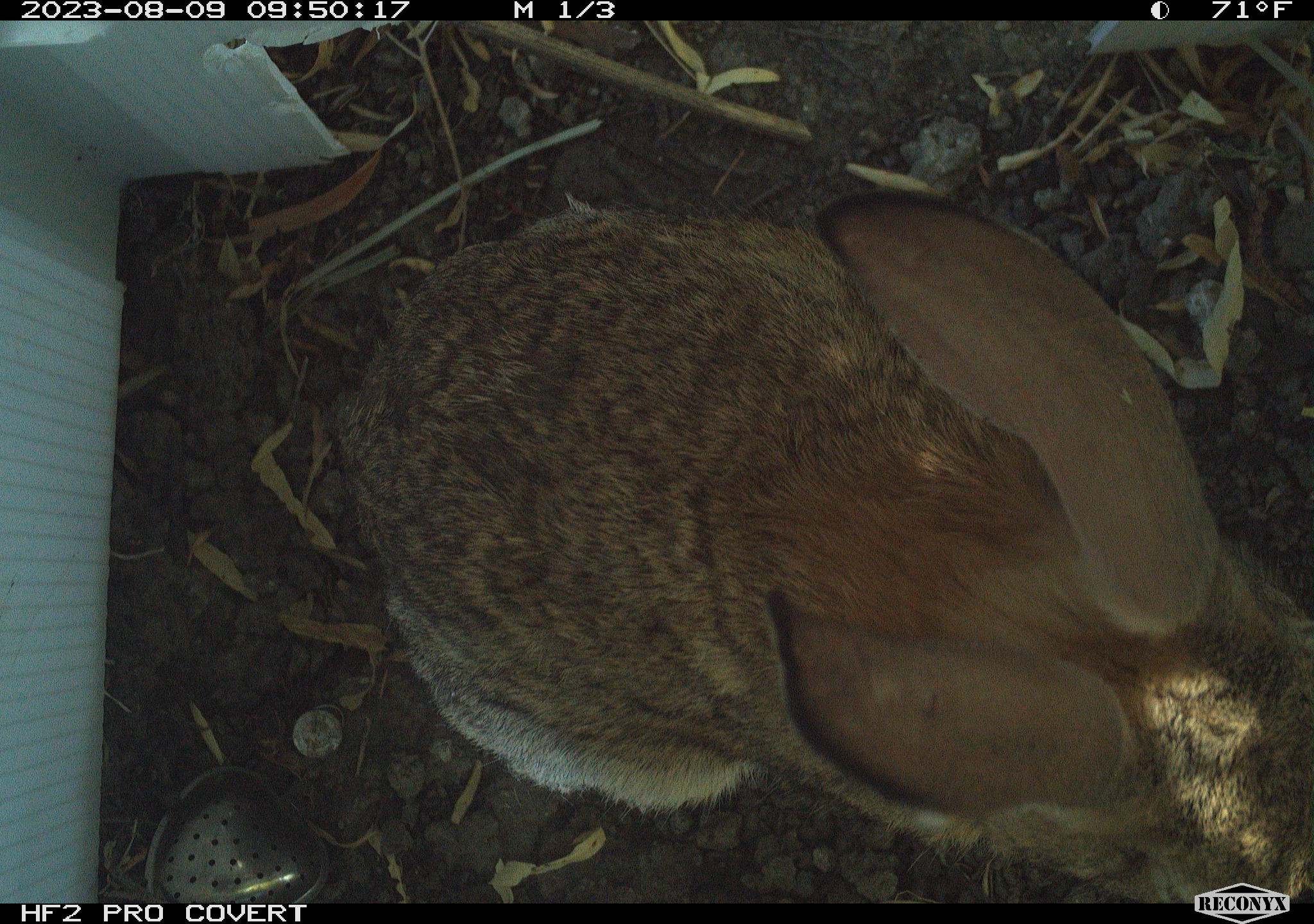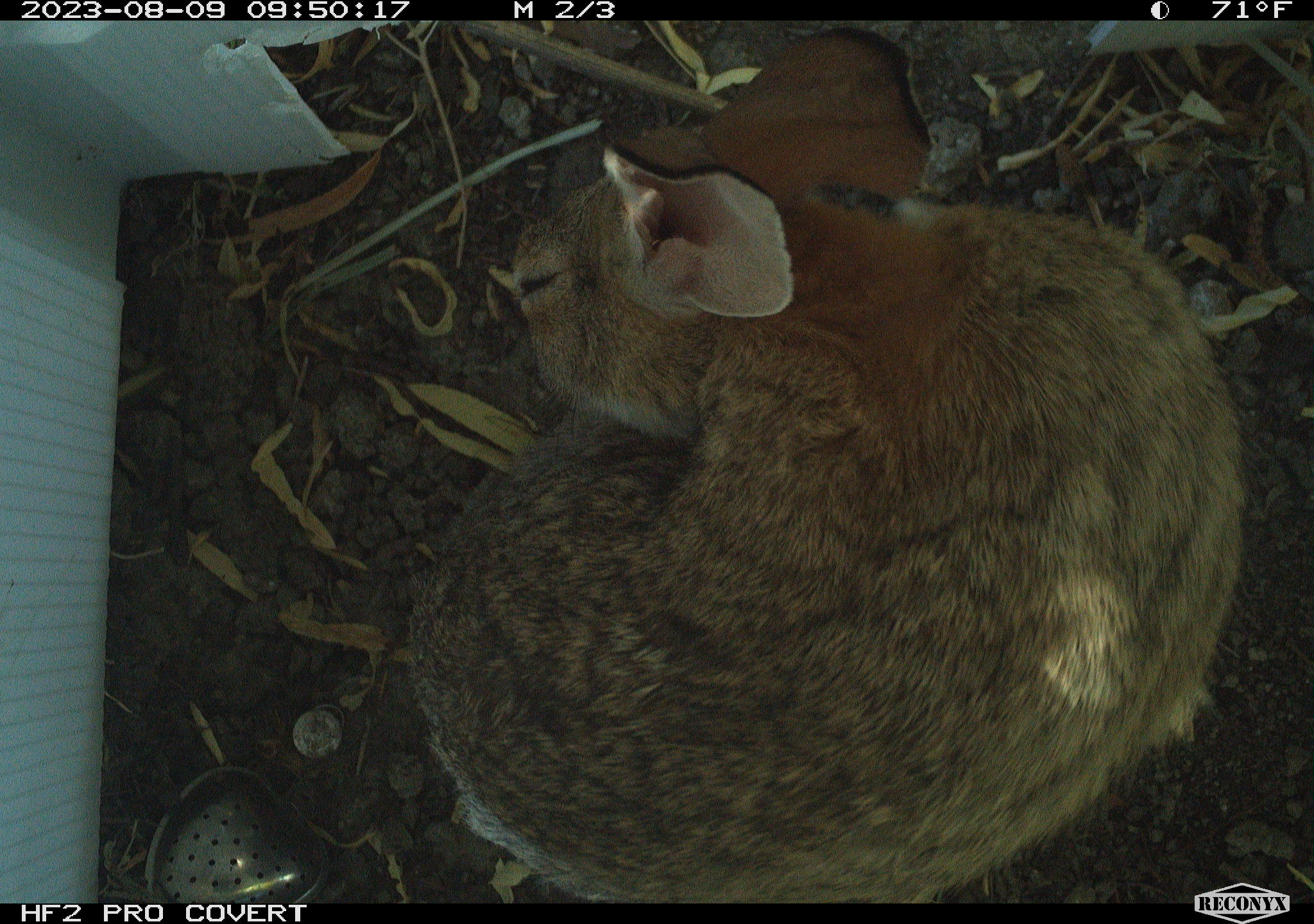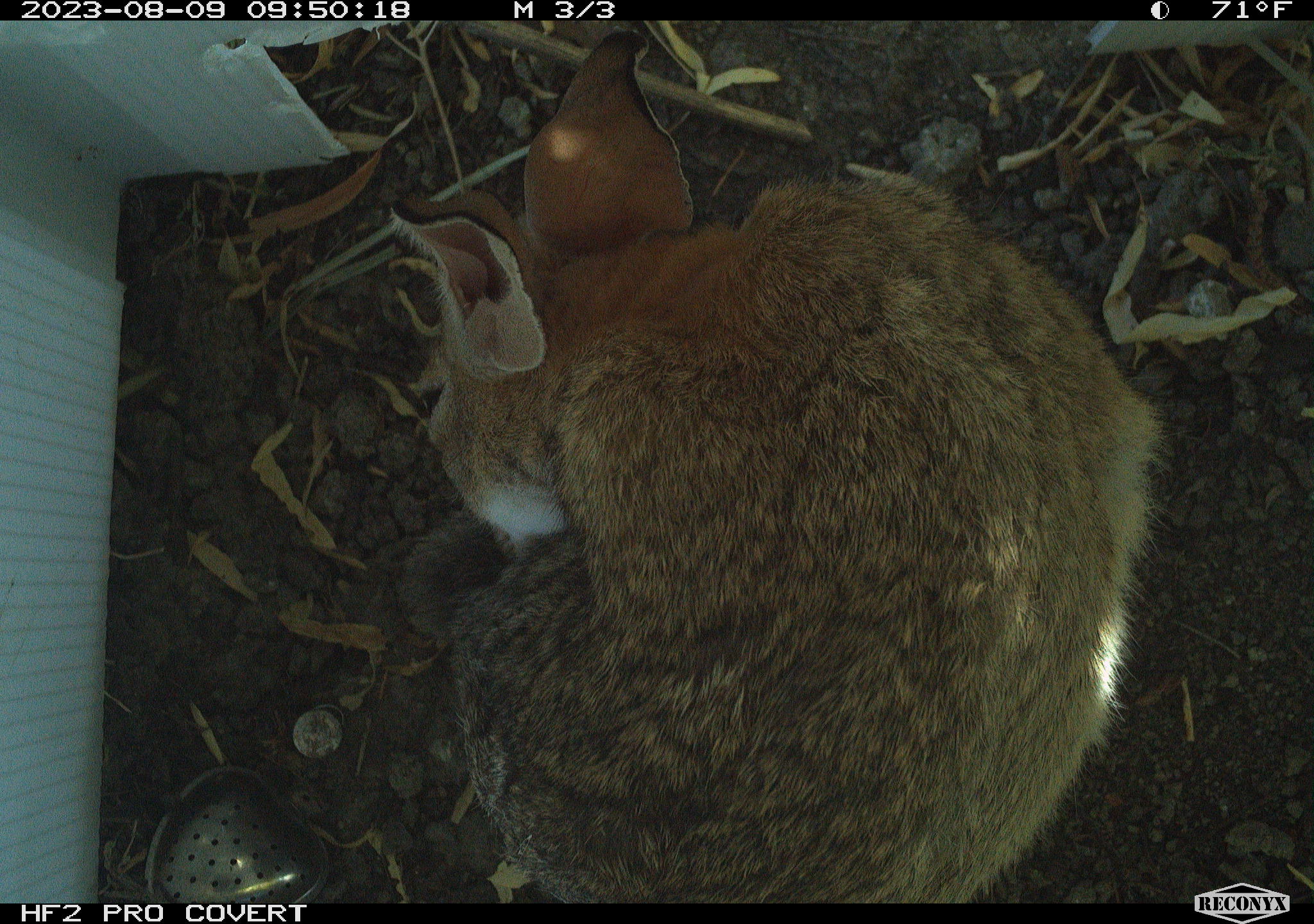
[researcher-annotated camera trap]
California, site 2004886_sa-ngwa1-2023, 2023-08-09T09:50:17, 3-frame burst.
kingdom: Animalia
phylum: Chordata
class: Mammalia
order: Lagomorpha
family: Leporidae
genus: Sylvilagus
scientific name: Sylvilagus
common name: cottontail rabbits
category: sylvilagus species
Sylvilagus species (cottontail rabbits) (Sylvilagus).